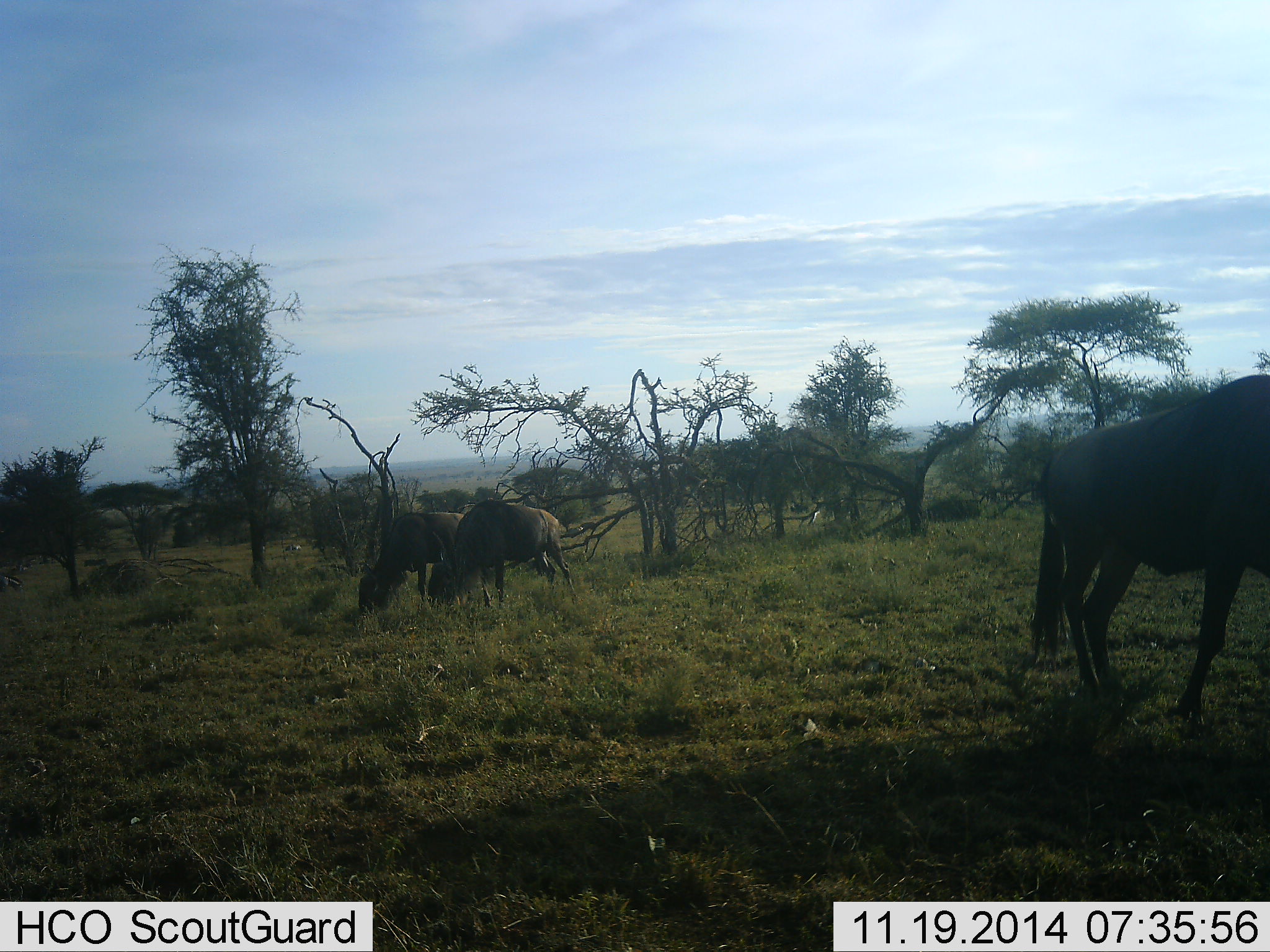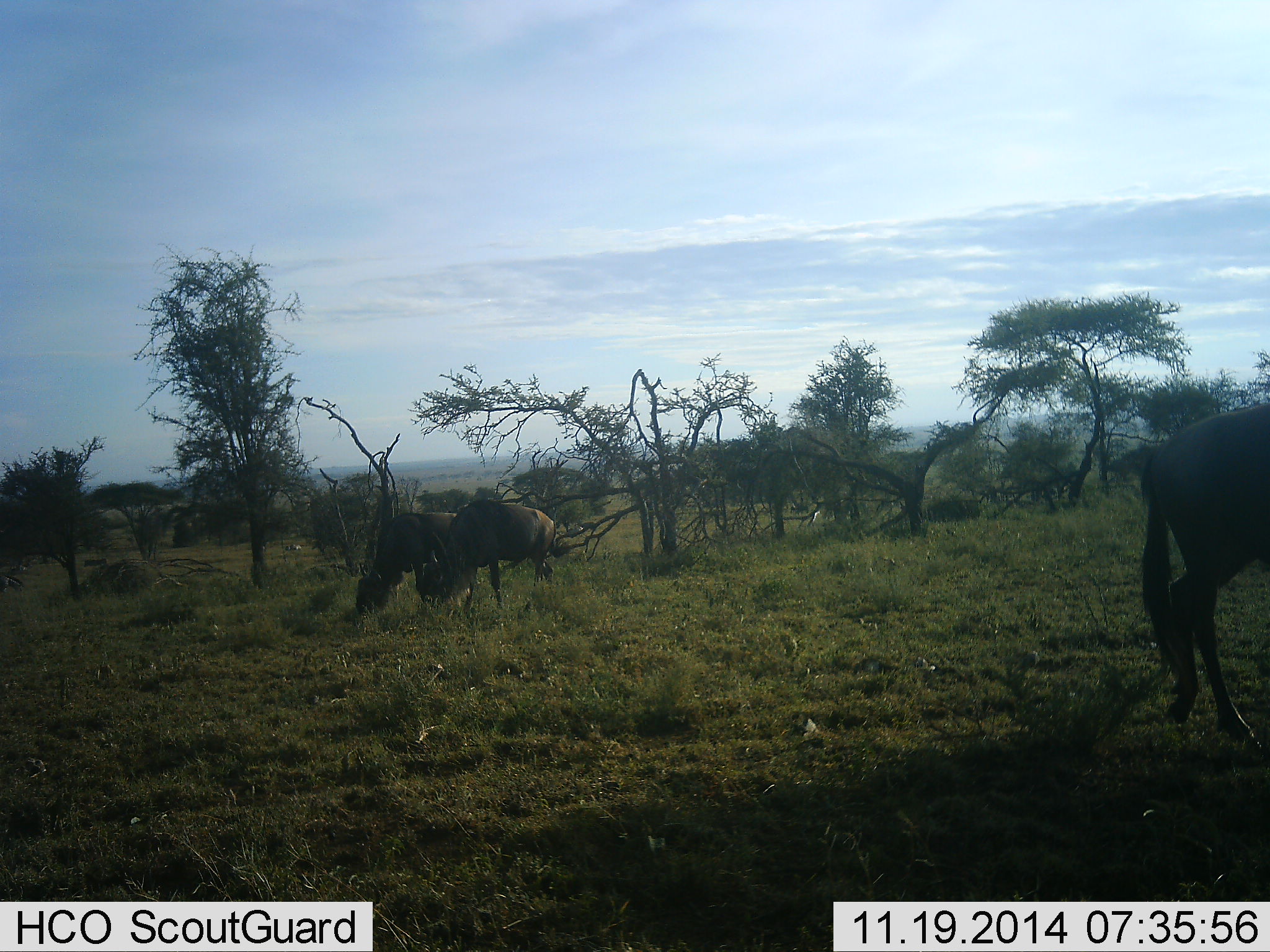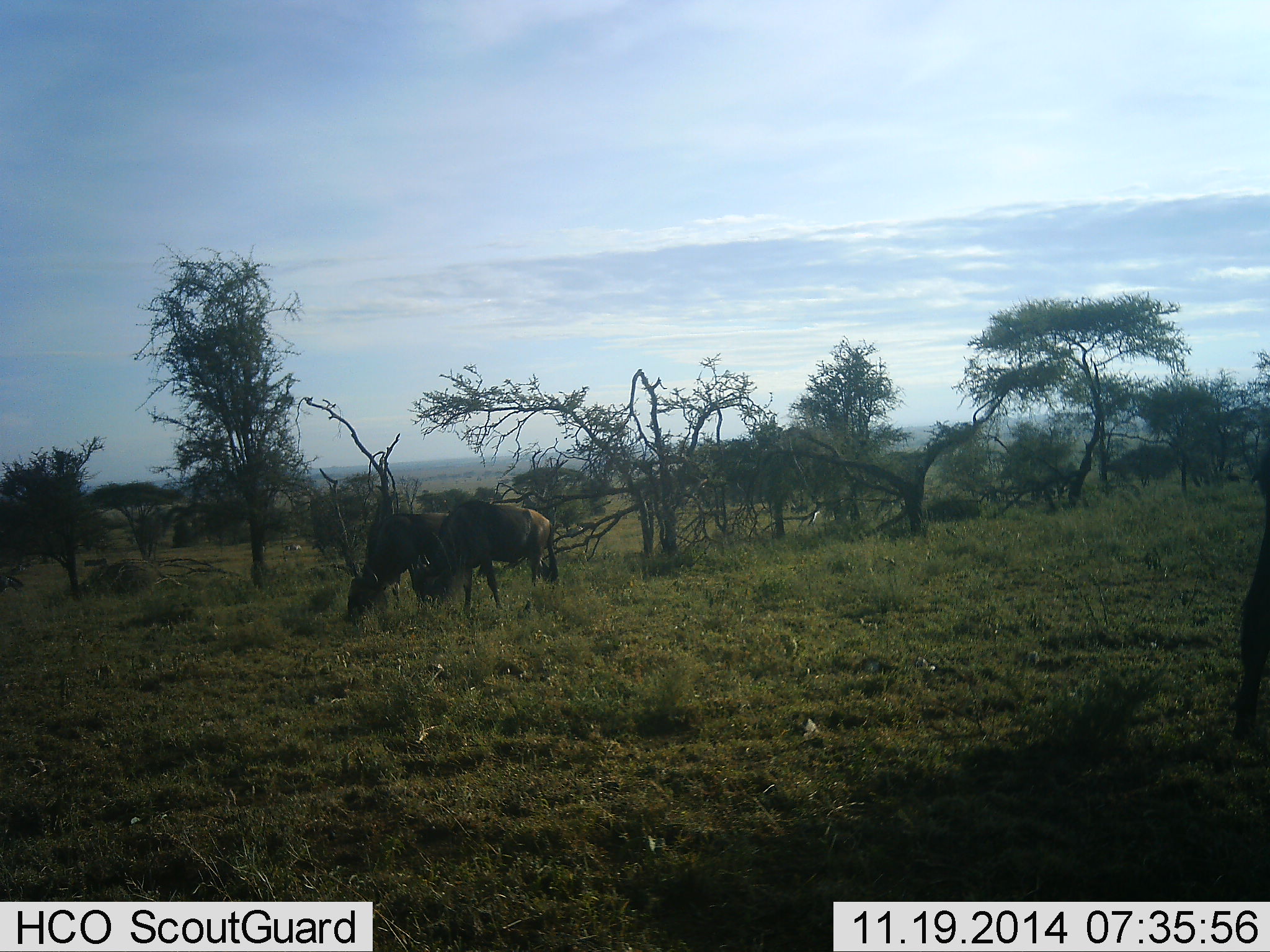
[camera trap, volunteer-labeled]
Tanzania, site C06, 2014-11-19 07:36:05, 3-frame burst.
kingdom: Animalia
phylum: Chordata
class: Mammalia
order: Artiodactyla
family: Bovidae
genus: Connochaetes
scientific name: Connochaetes taurinus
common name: blue wildebeest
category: wildebeest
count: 3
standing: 20%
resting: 0%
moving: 50%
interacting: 0%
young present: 0%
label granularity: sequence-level